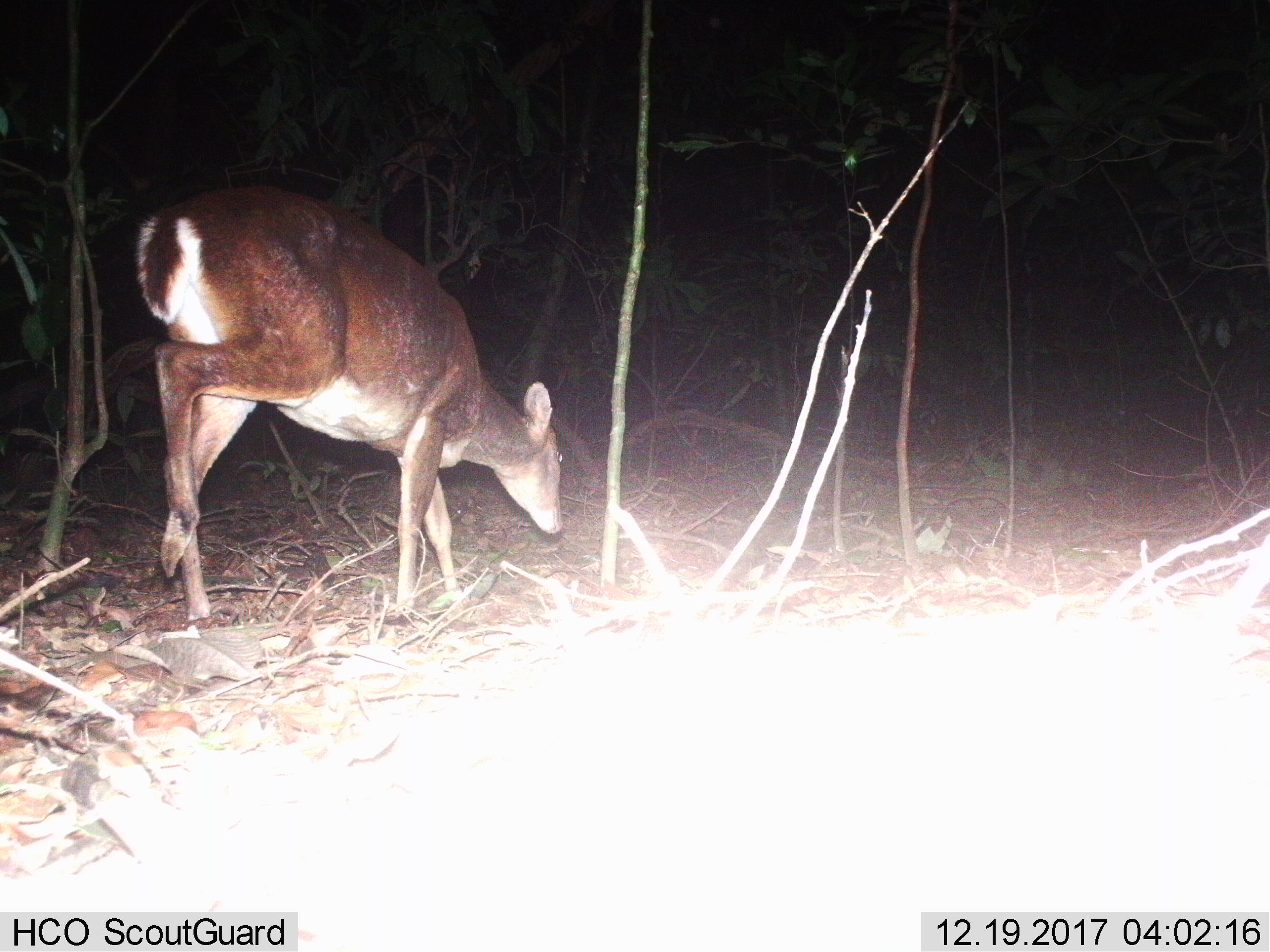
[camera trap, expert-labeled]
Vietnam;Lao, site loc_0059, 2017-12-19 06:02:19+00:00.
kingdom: Animalia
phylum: Chordata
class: Mammalia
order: Artiodactyla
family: Cervidae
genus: Muntiacus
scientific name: Muntiacus vuquangensis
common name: large-antlered muntjac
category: large antlered muntjac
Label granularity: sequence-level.